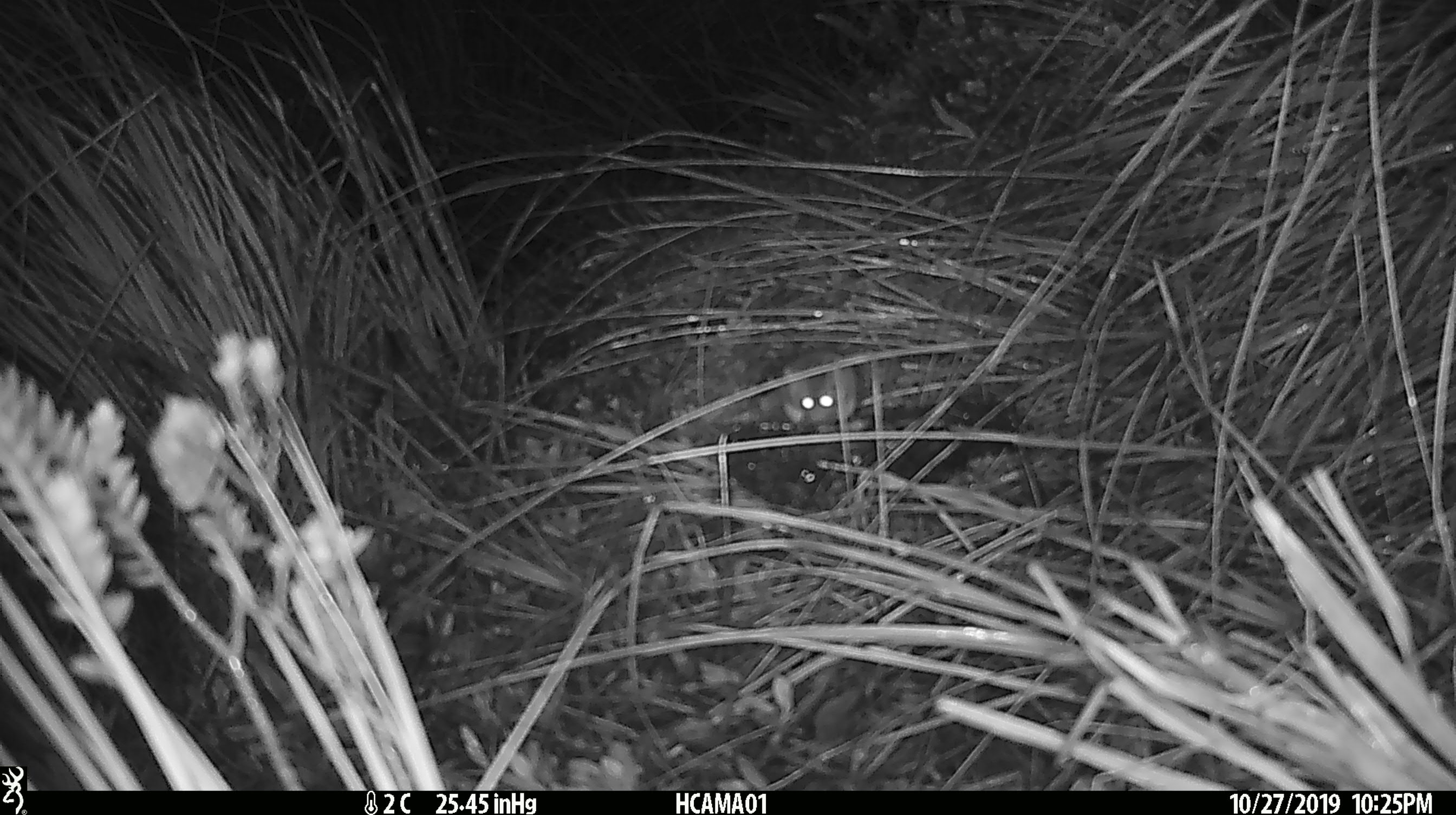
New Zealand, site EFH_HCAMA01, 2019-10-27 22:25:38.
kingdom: Animalia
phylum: Chordata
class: Mammalia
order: Rodentia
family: Muridae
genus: Mus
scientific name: Mus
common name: mouse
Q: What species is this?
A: Mouse (Mus).